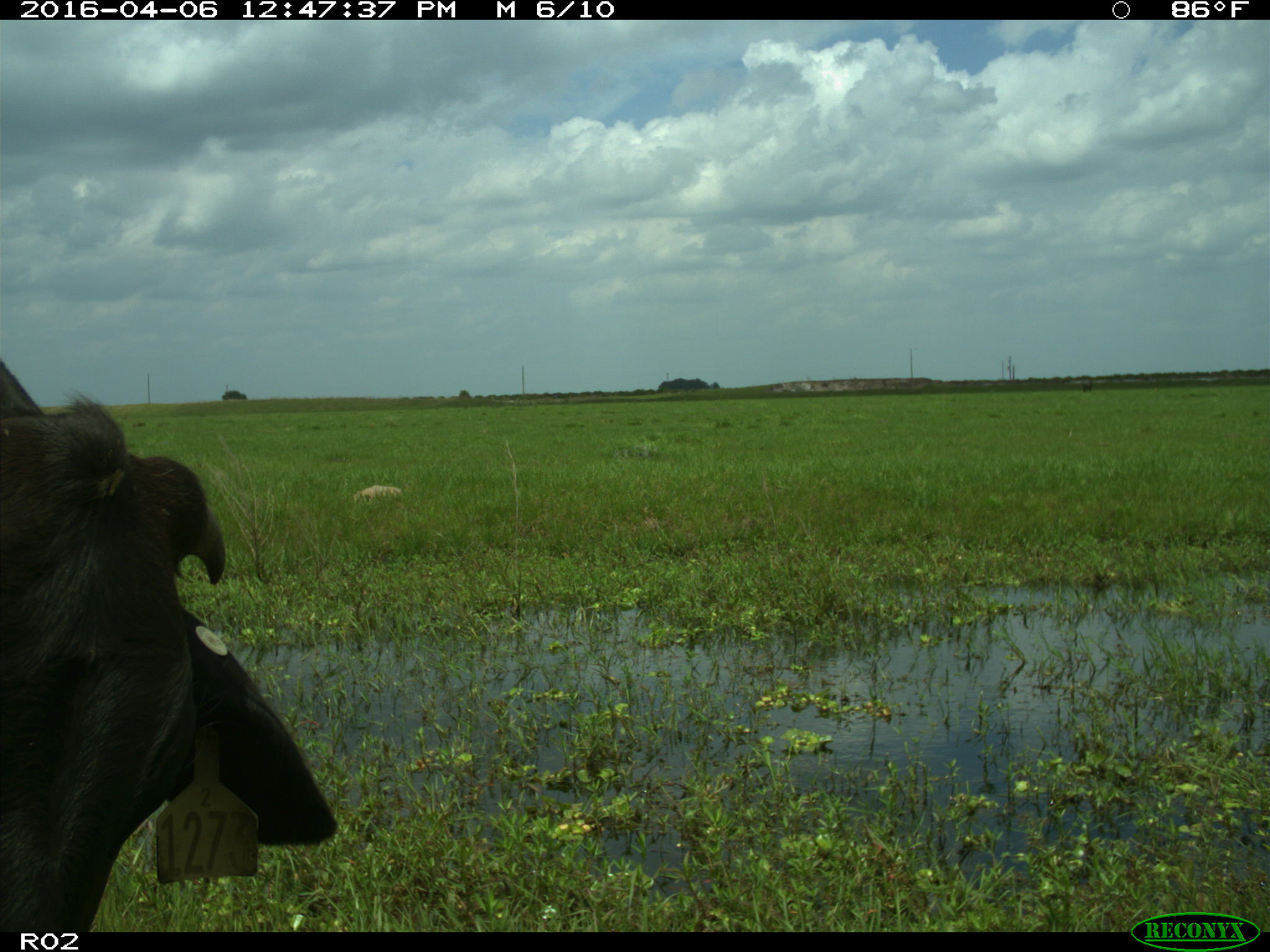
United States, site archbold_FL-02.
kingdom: Animalia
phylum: Chordata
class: Mammalia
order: Artiodactyla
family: Bovidae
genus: Bos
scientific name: Bos taurus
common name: domestic cow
Bos taurus (domestic cow).